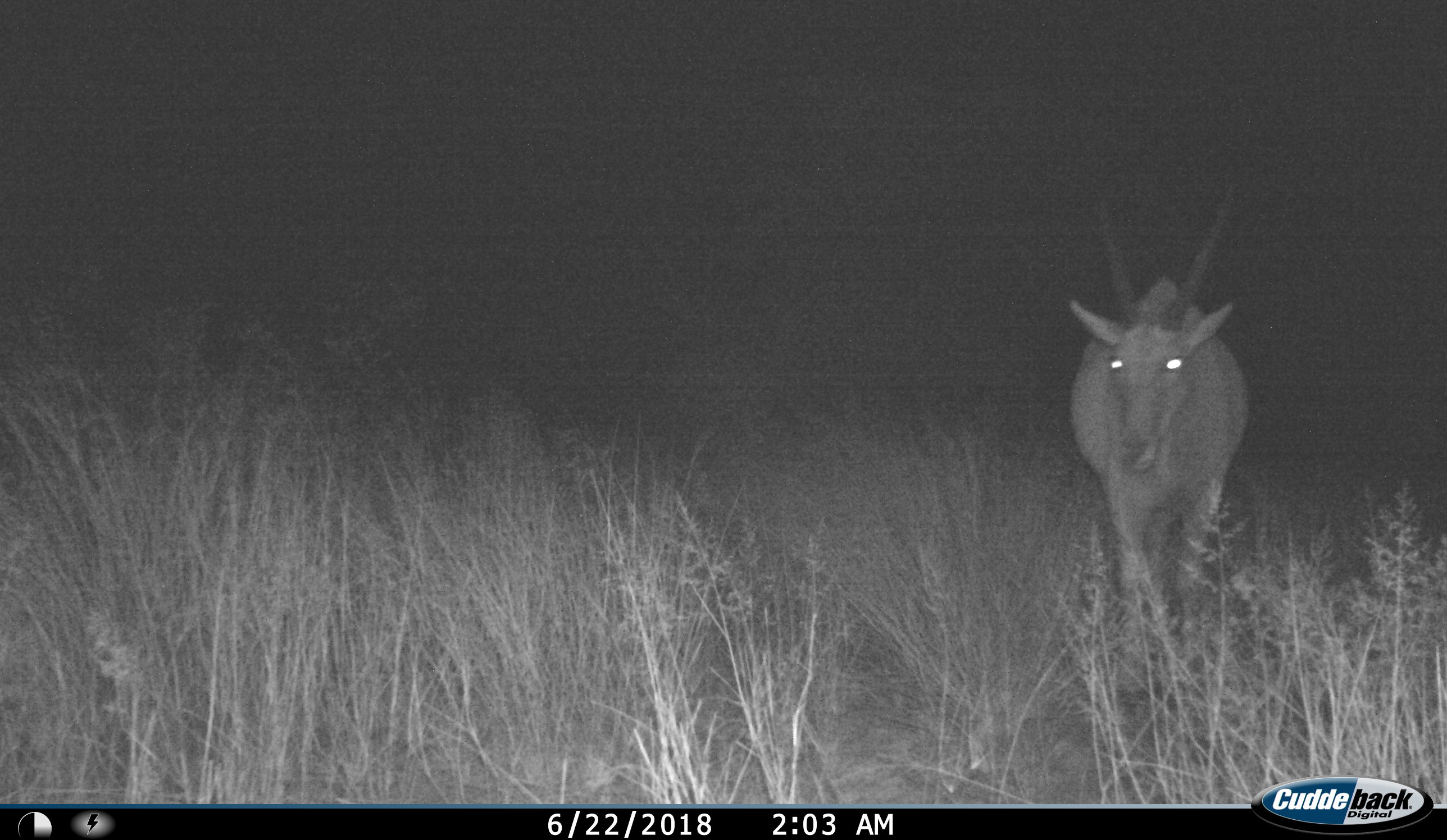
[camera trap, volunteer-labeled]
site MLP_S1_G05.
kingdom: Animalia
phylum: Chordata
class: Mammalia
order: Artiodactyla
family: Bovidae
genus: Tragelaphus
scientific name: Tragelaphus oryx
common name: eland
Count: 1.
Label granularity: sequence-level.